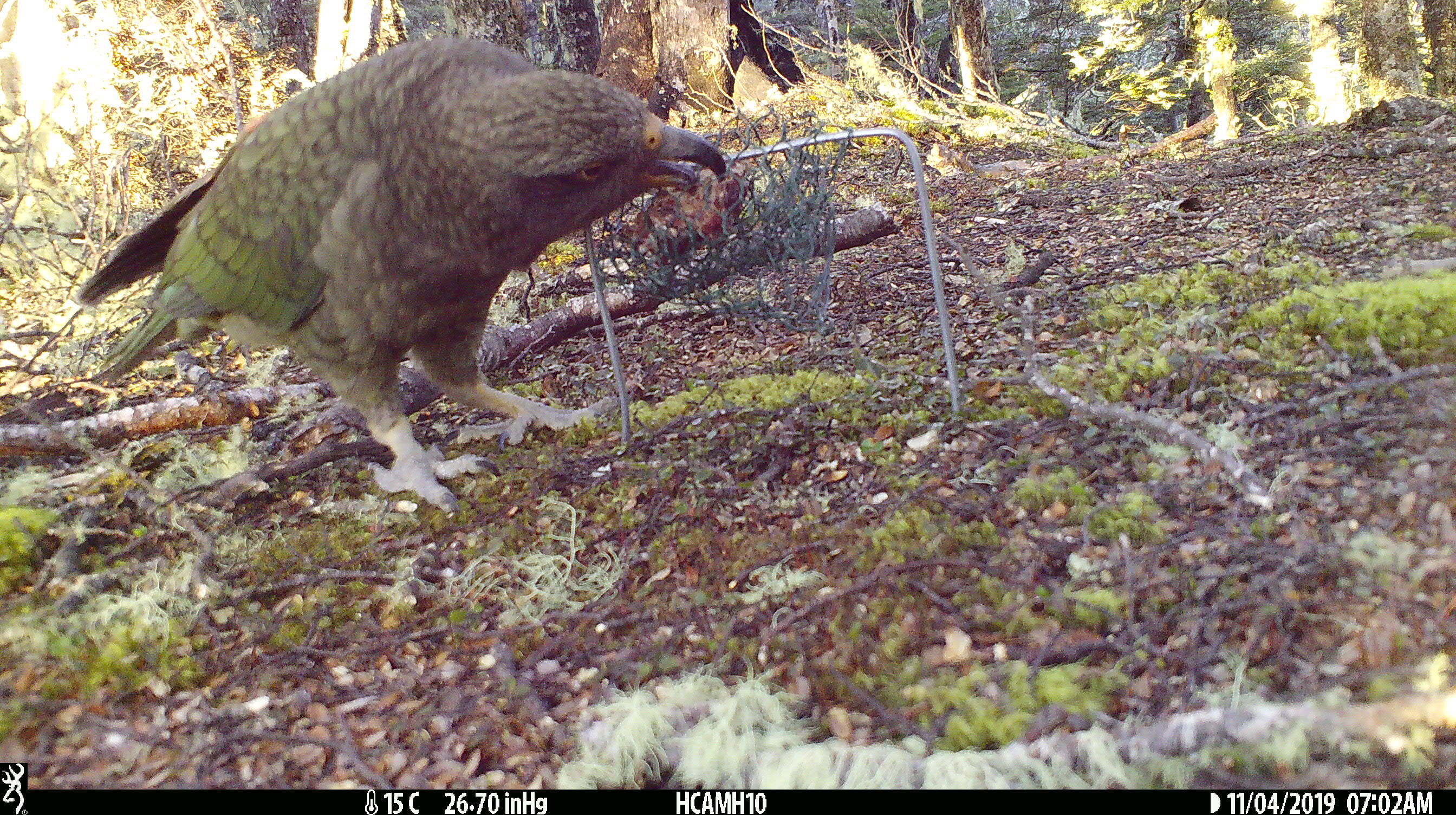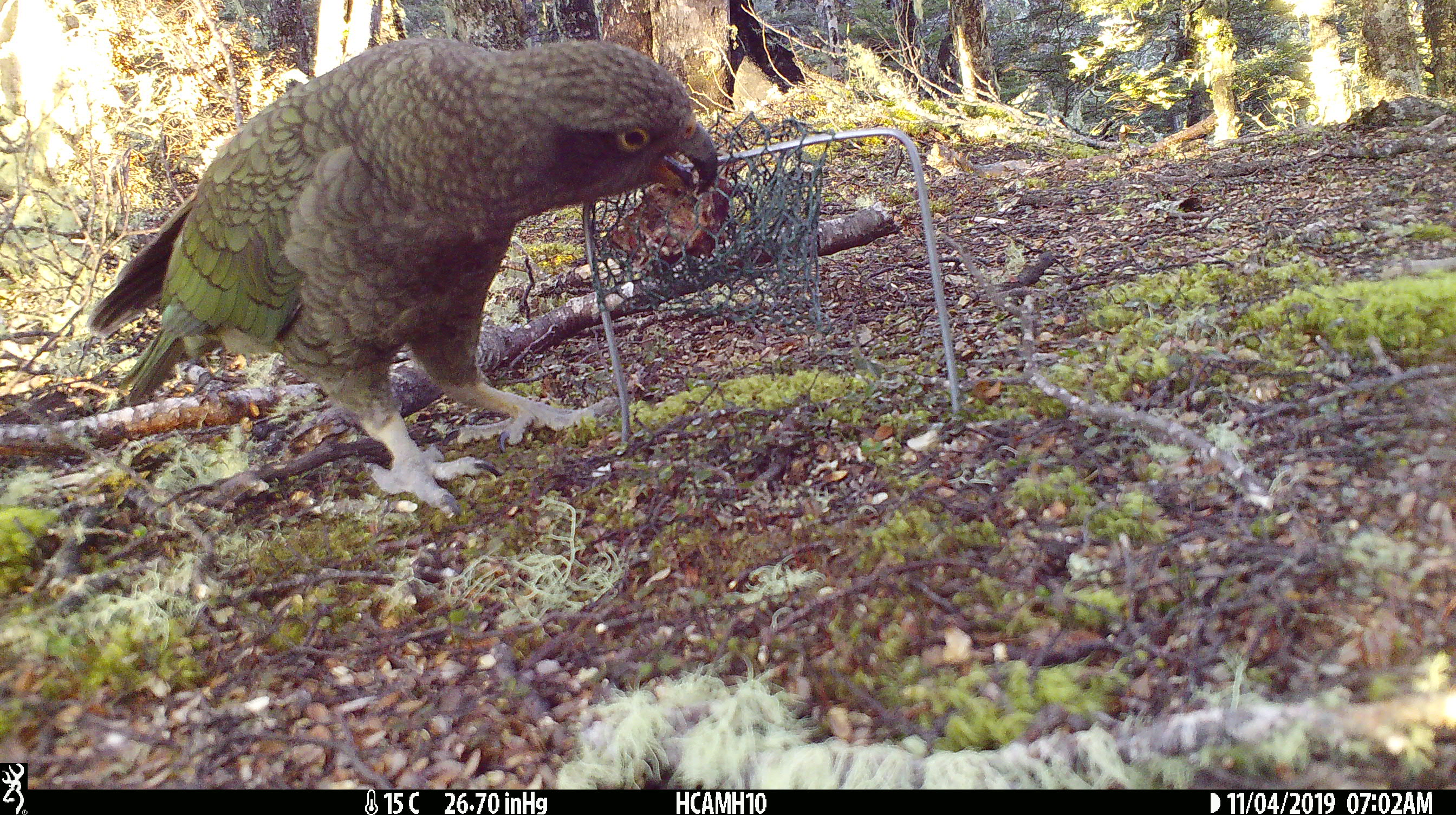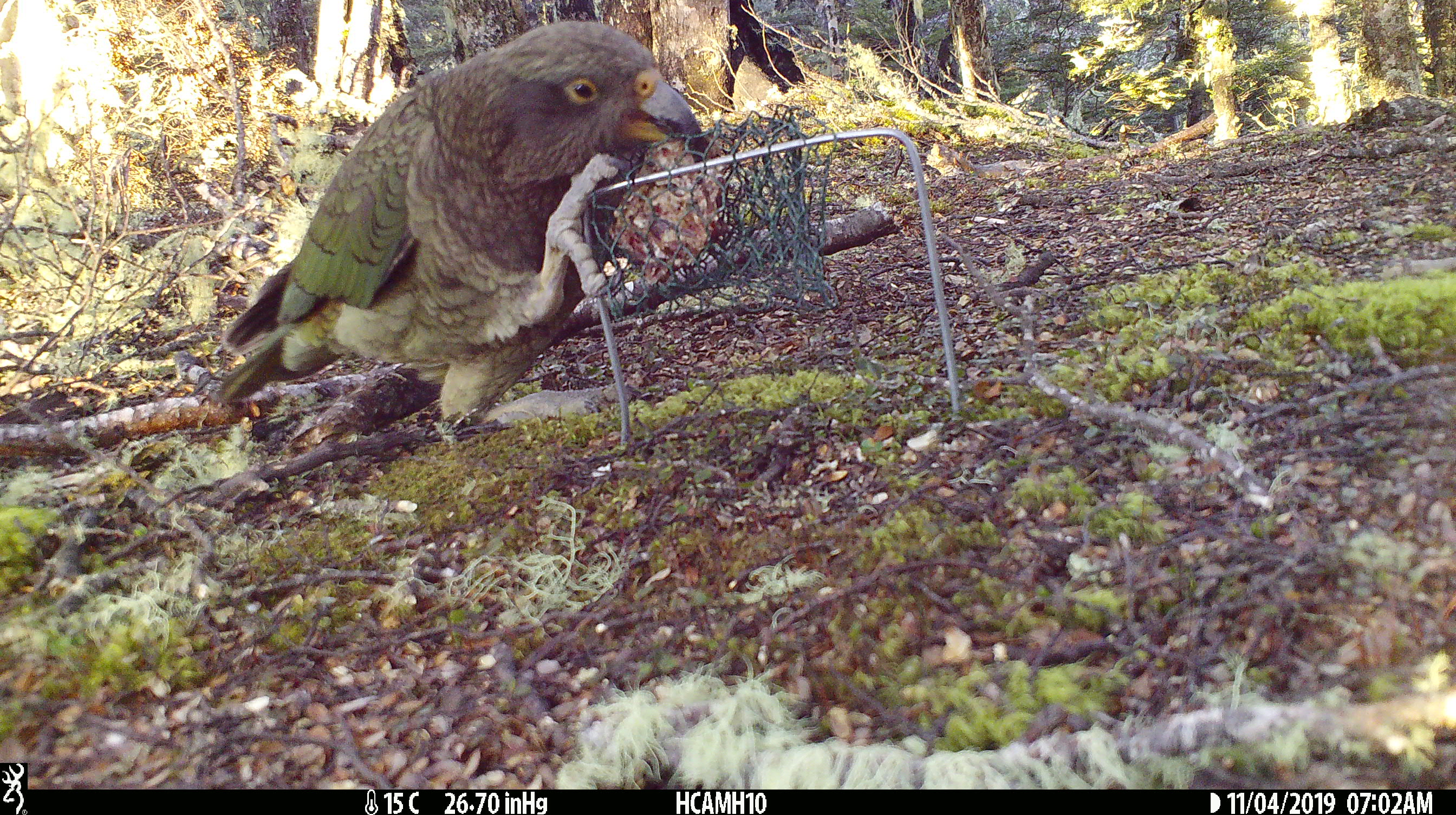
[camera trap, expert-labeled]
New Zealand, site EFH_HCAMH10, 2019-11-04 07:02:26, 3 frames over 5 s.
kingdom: Animalia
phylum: Chordata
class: Aves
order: Psittaciformes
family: Strigopidae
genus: Nestor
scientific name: Nestor notabilis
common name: kea